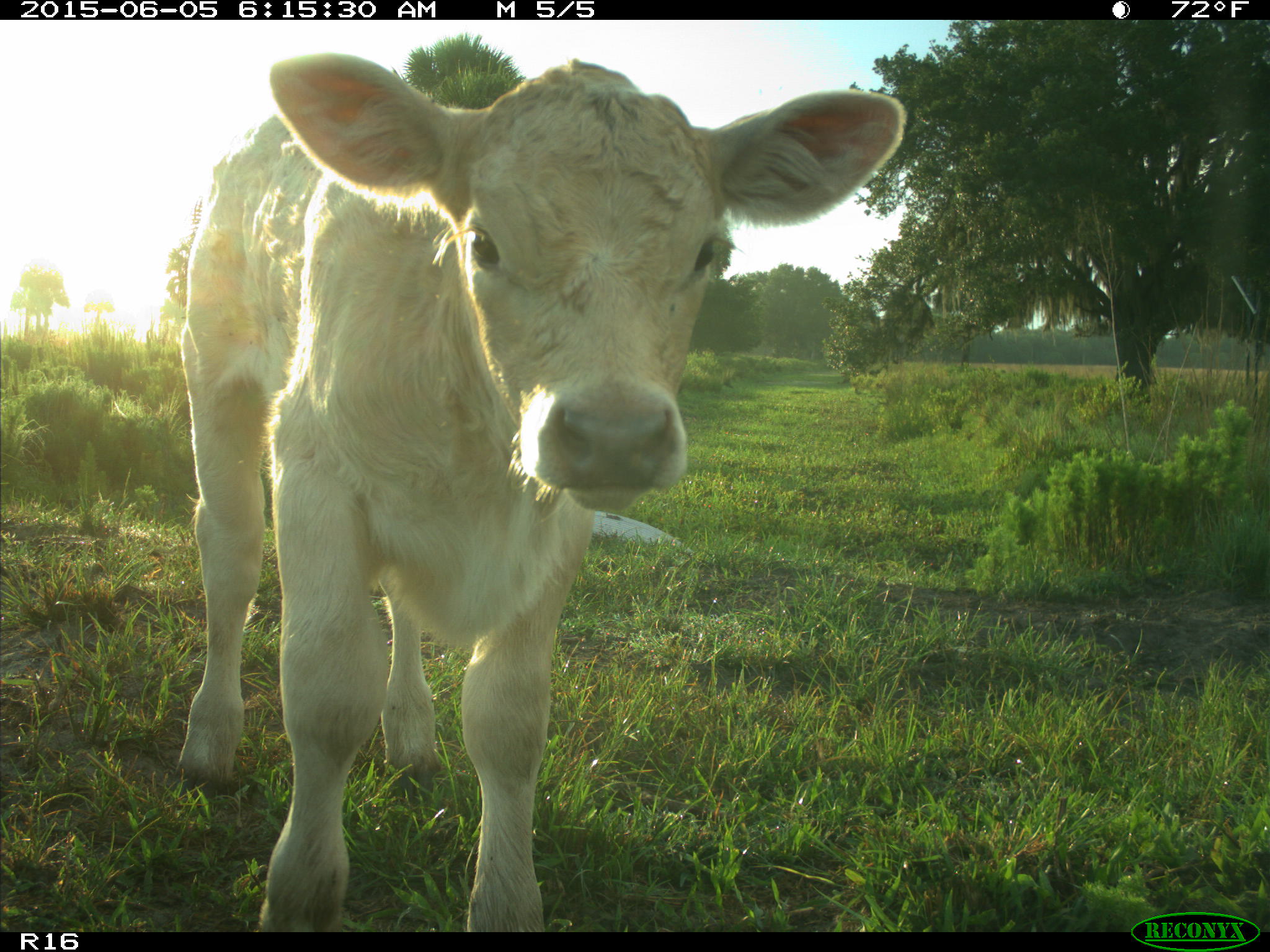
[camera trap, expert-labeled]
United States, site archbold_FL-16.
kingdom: Animalia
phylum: Chordata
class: Mammalia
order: Artiodactyla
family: Bovidae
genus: Bos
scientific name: Bos taurus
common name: domestic cow